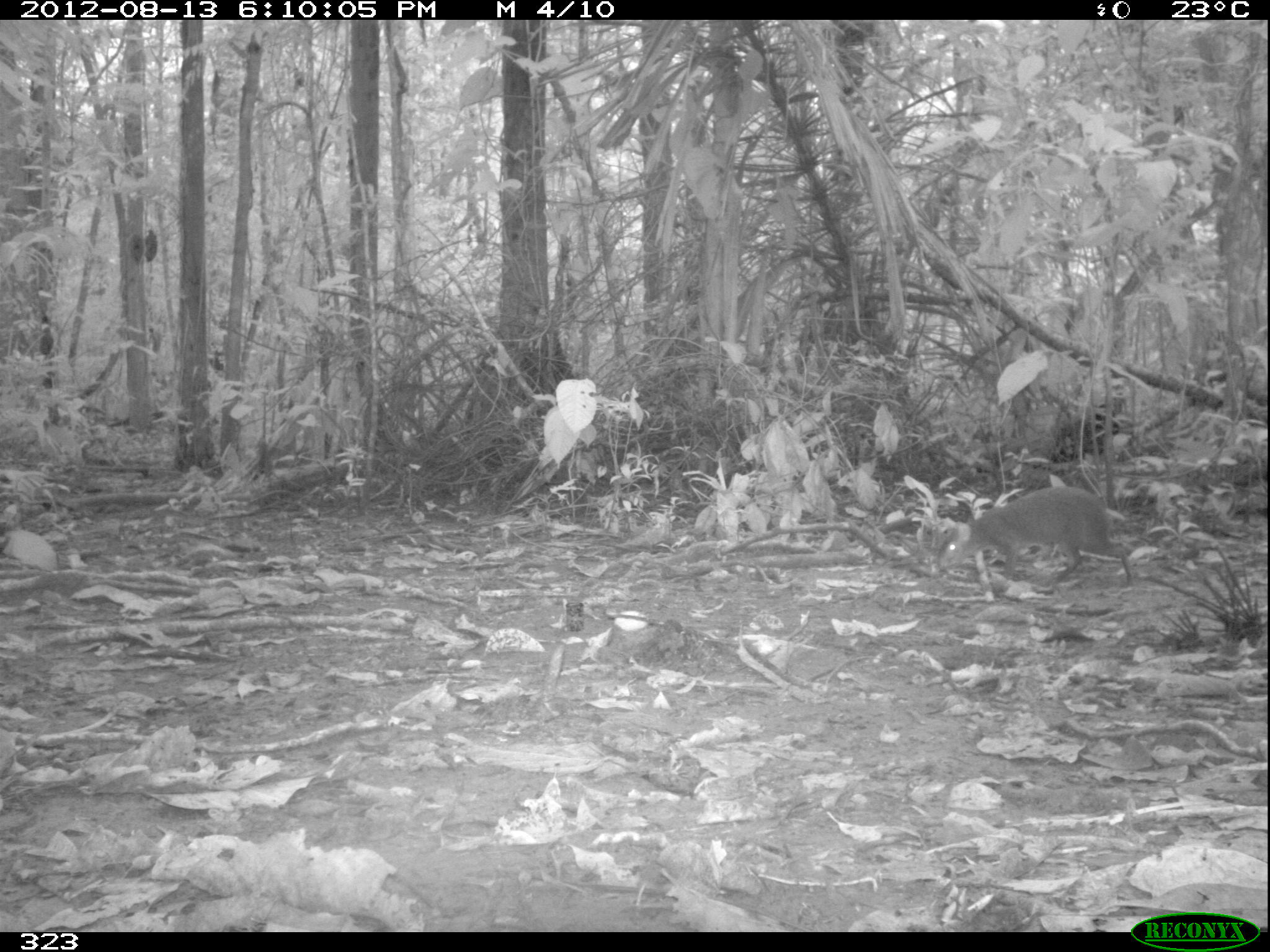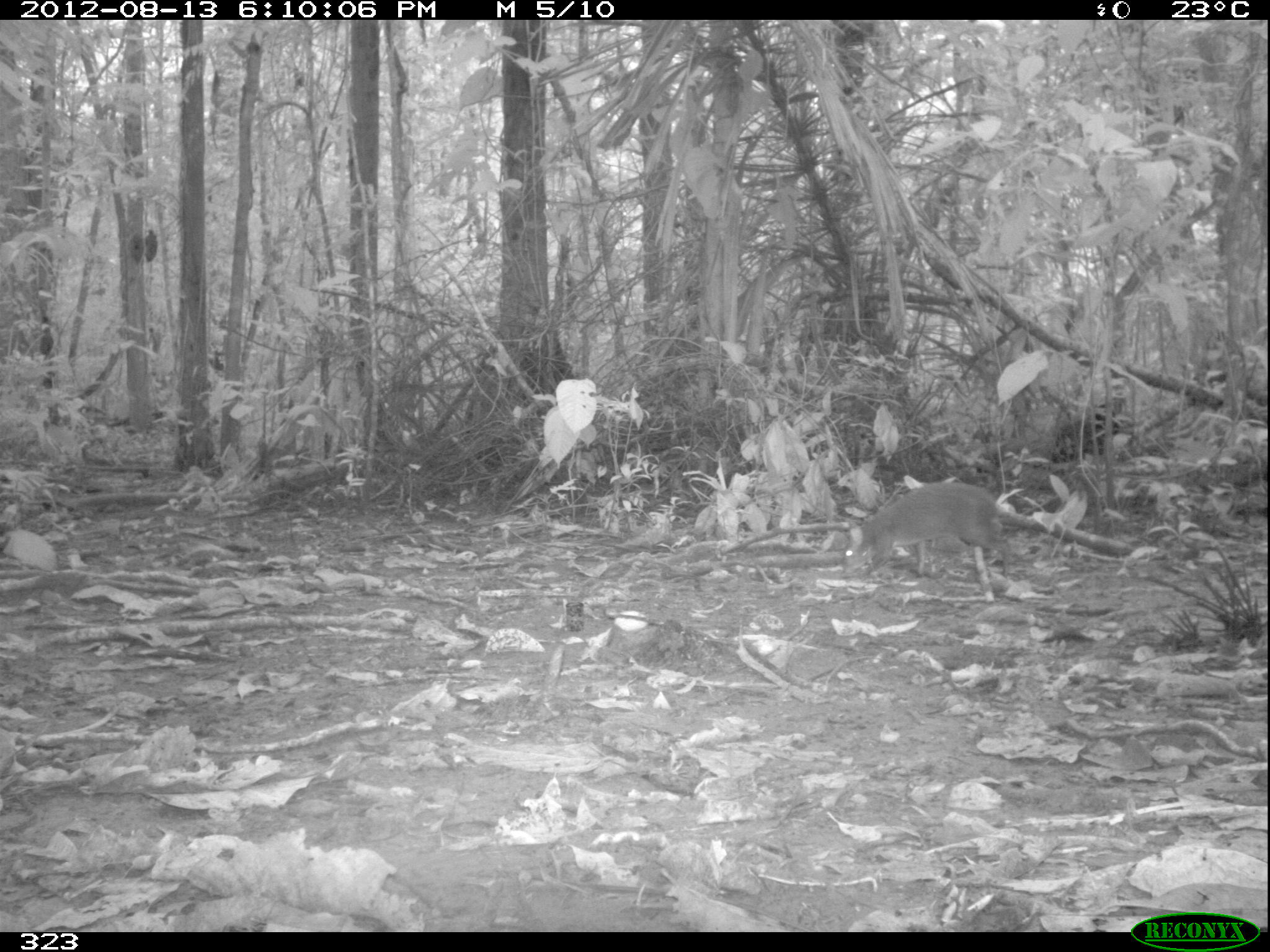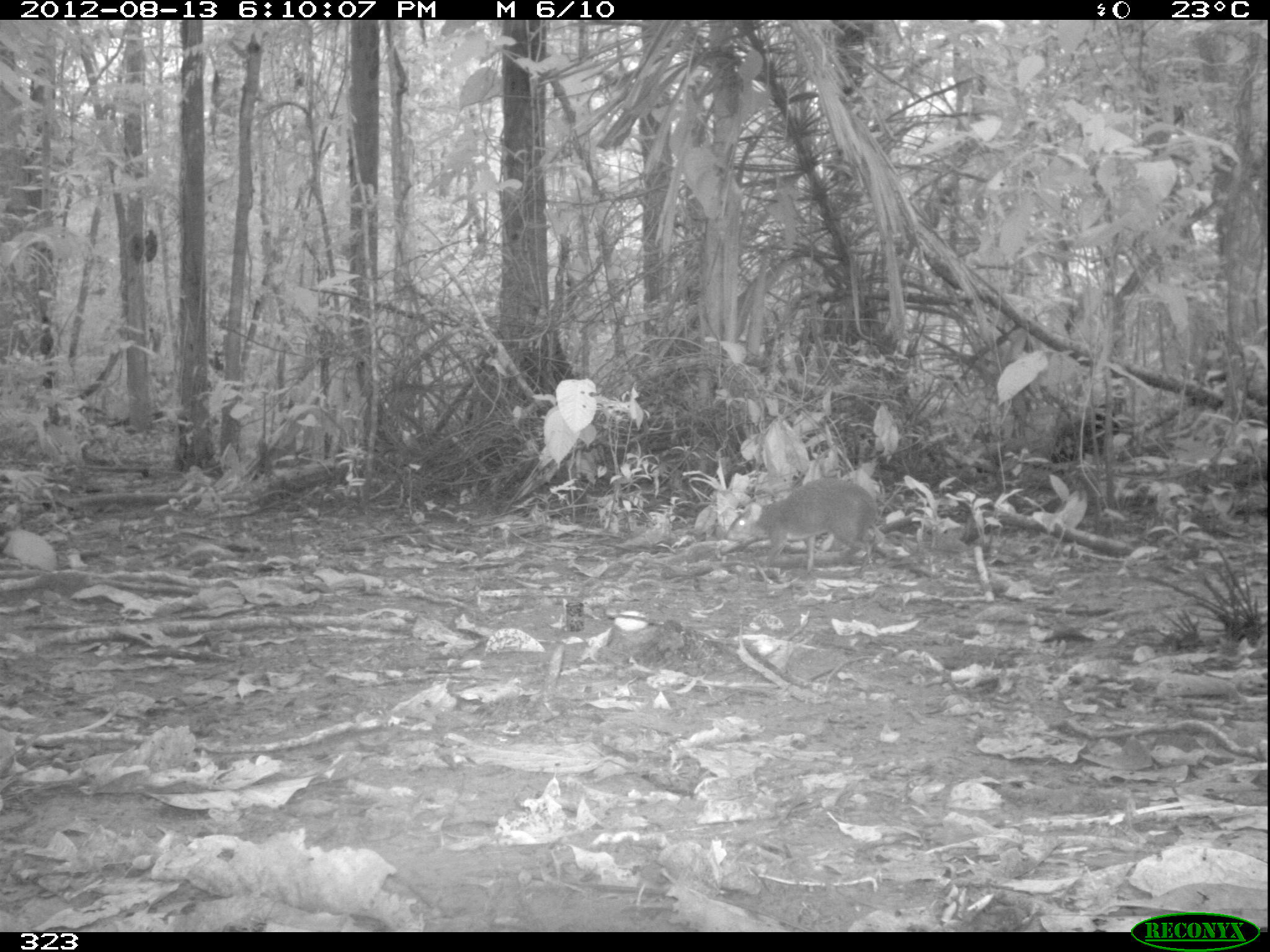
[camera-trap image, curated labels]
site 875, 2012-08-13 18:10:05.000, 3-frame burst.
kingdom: Animalia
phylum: Chordata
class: Mammalia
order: Rodentia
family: Dasyproctidae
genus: Dasyprocta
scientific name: Dasyprocta punctata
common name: central american agouti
Dasyprocta punctata (central american agouti).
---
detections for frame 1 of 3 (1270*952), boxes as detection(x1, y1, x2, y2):
dasyprocta punctata: detection(935, 484, 1136, 593)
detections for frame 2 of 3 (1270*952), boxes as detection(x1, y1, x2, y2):
dasyprocta punctata: detection(840, 479, 1012, 579)